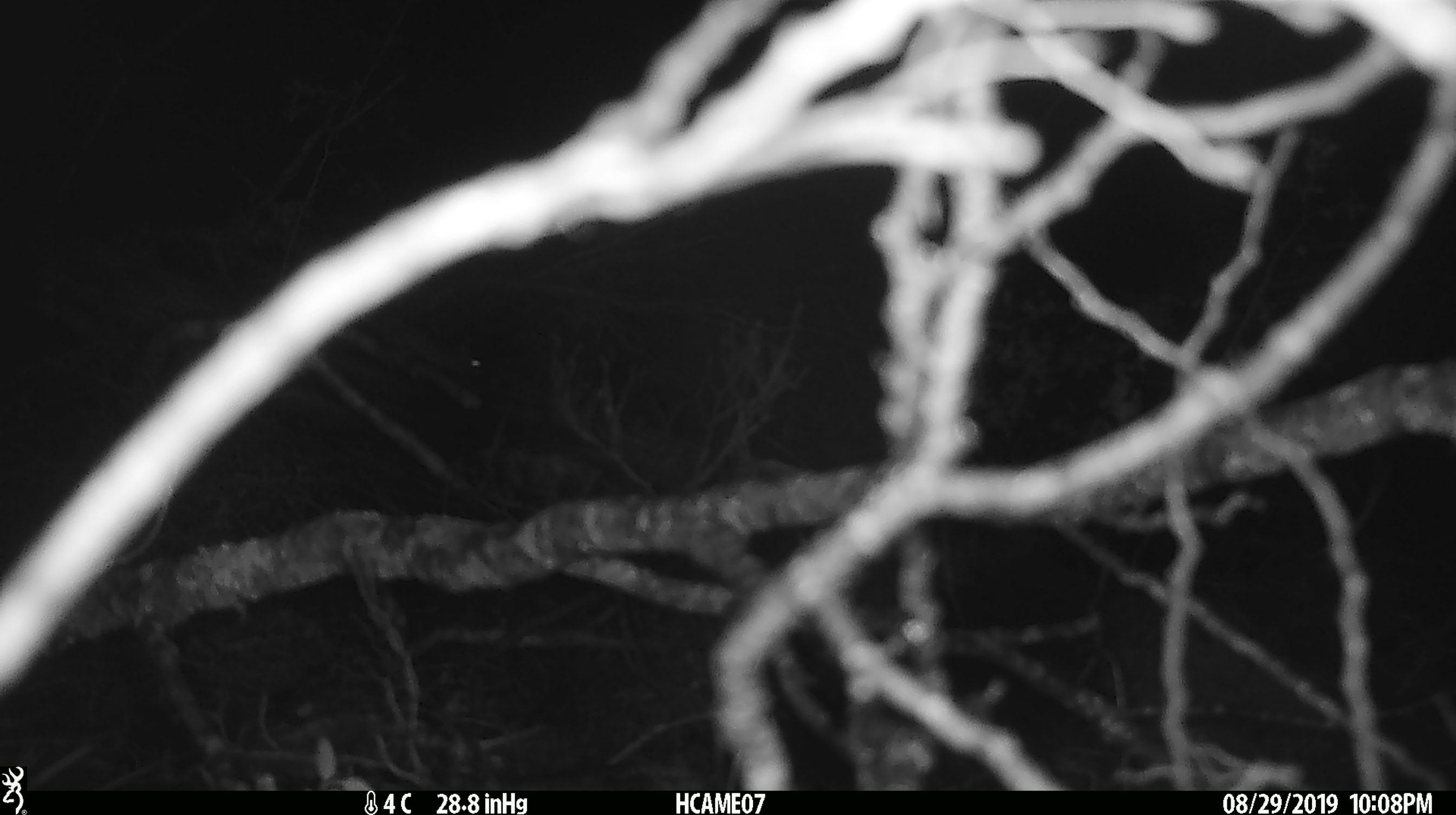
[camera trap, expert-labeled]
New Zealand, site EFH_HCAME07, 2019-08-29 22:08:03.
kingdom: Animalia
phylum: Chordata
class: Mammalia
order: Rodentia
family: Muridae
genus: Rattus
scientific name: Rattus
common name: rat